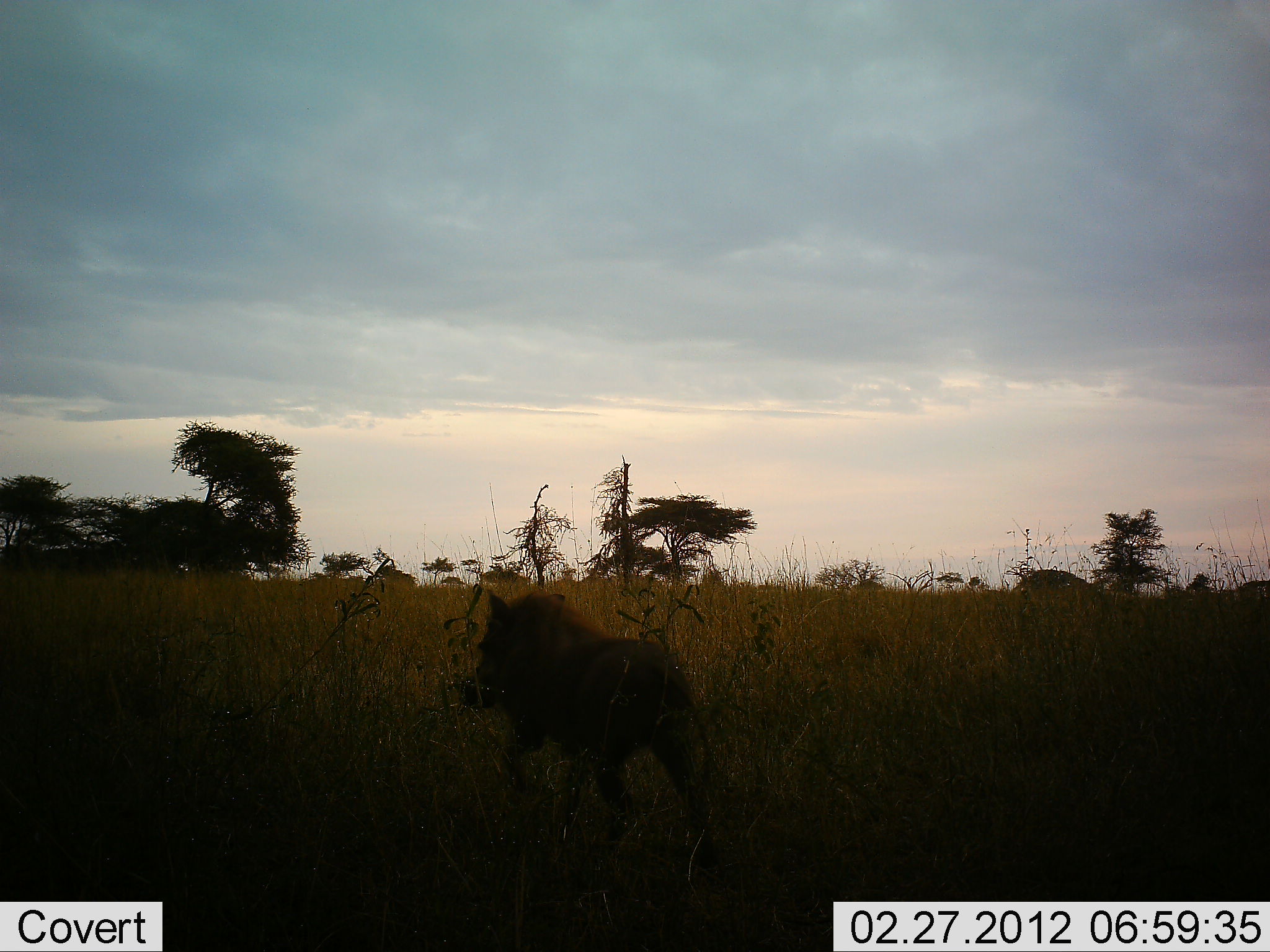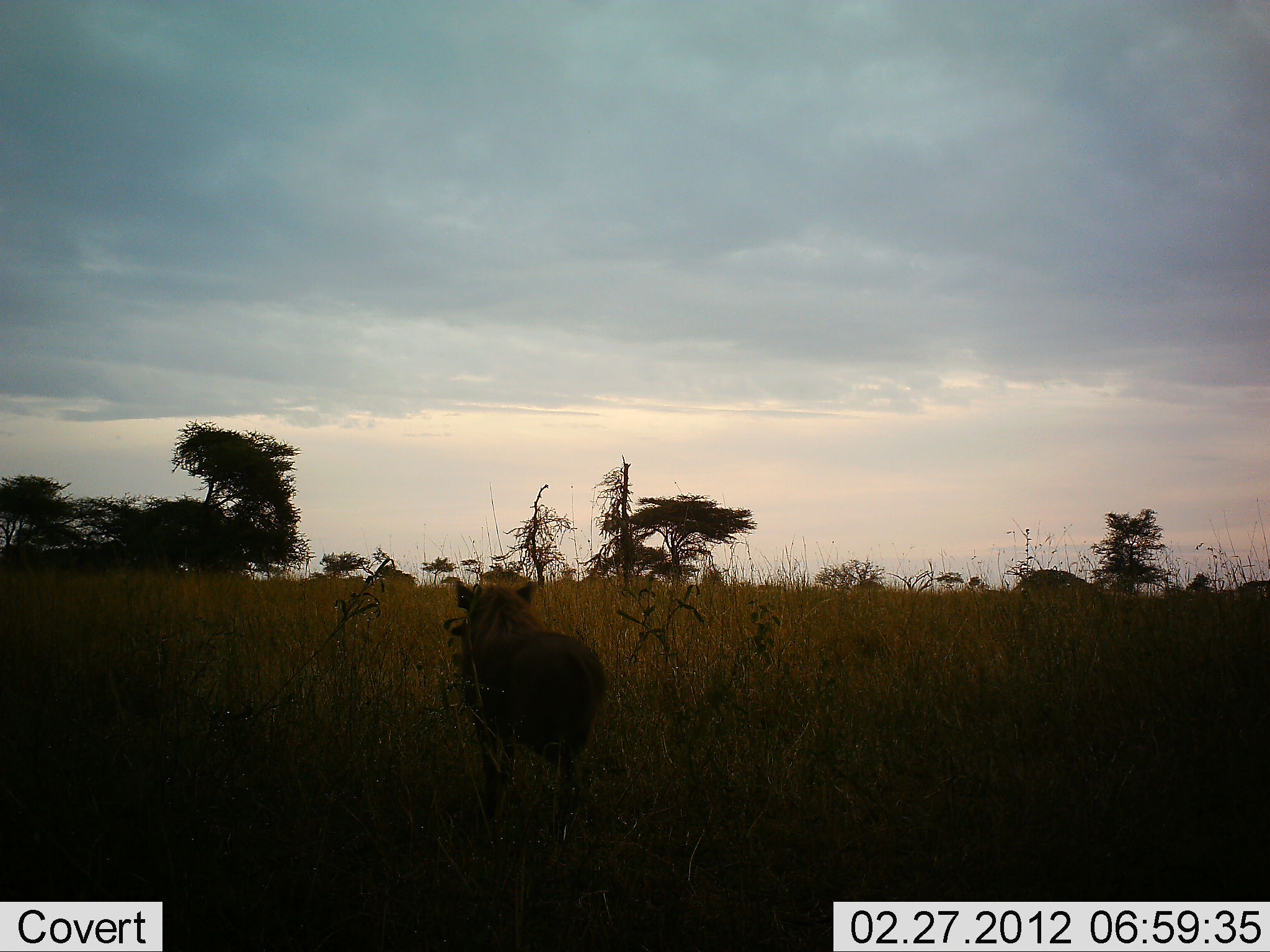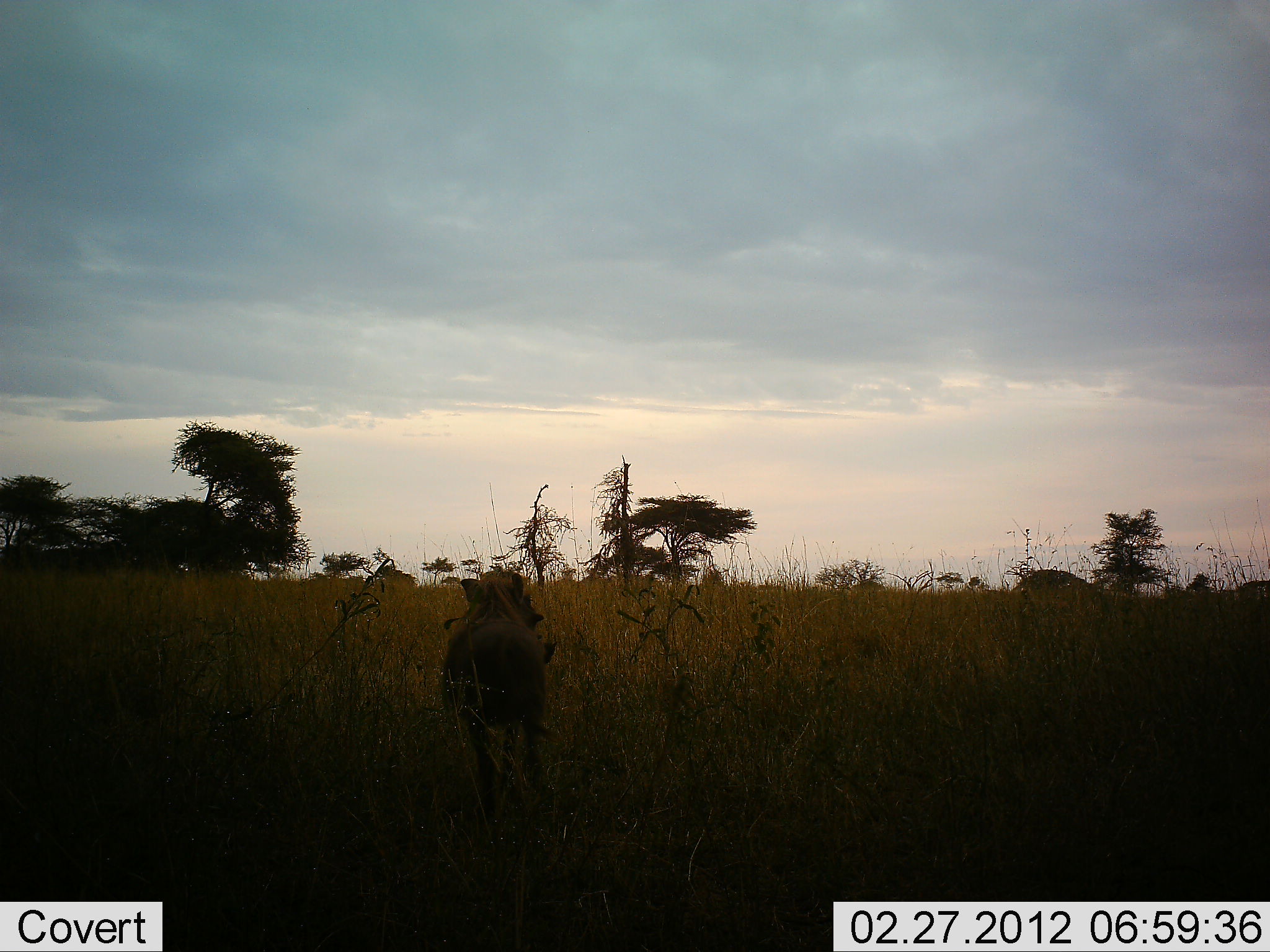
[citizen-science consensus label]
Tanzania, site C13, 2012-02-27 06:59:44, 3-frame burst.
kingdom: Animalia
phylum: Chordata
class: Mammalia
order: Artiodactyla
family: Suidae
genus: Phacochoerus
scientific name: Phacochoerus africanus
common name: warthog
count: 1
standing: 6%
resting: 0%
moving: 94%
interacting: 0%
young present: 0%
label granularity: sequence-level